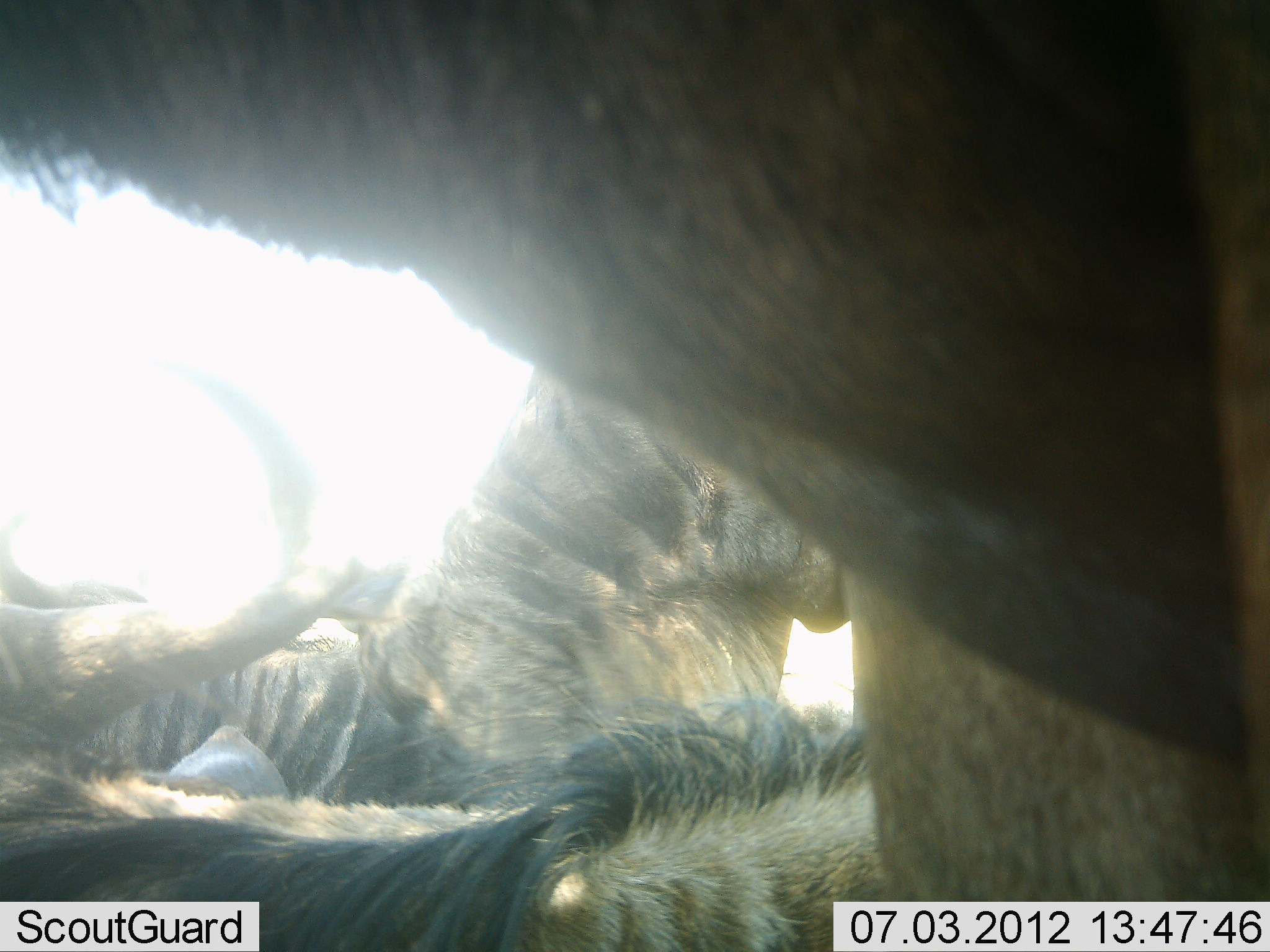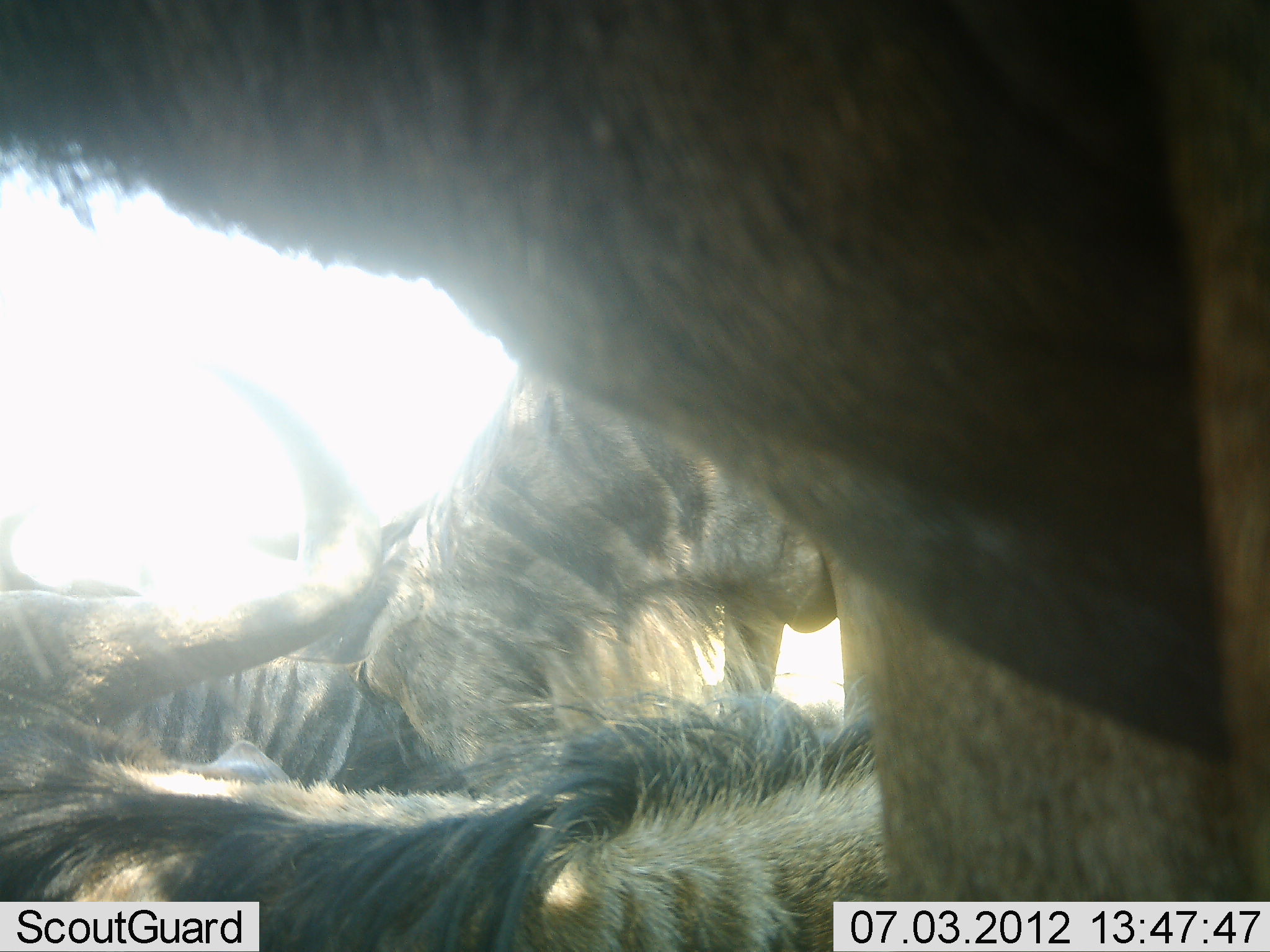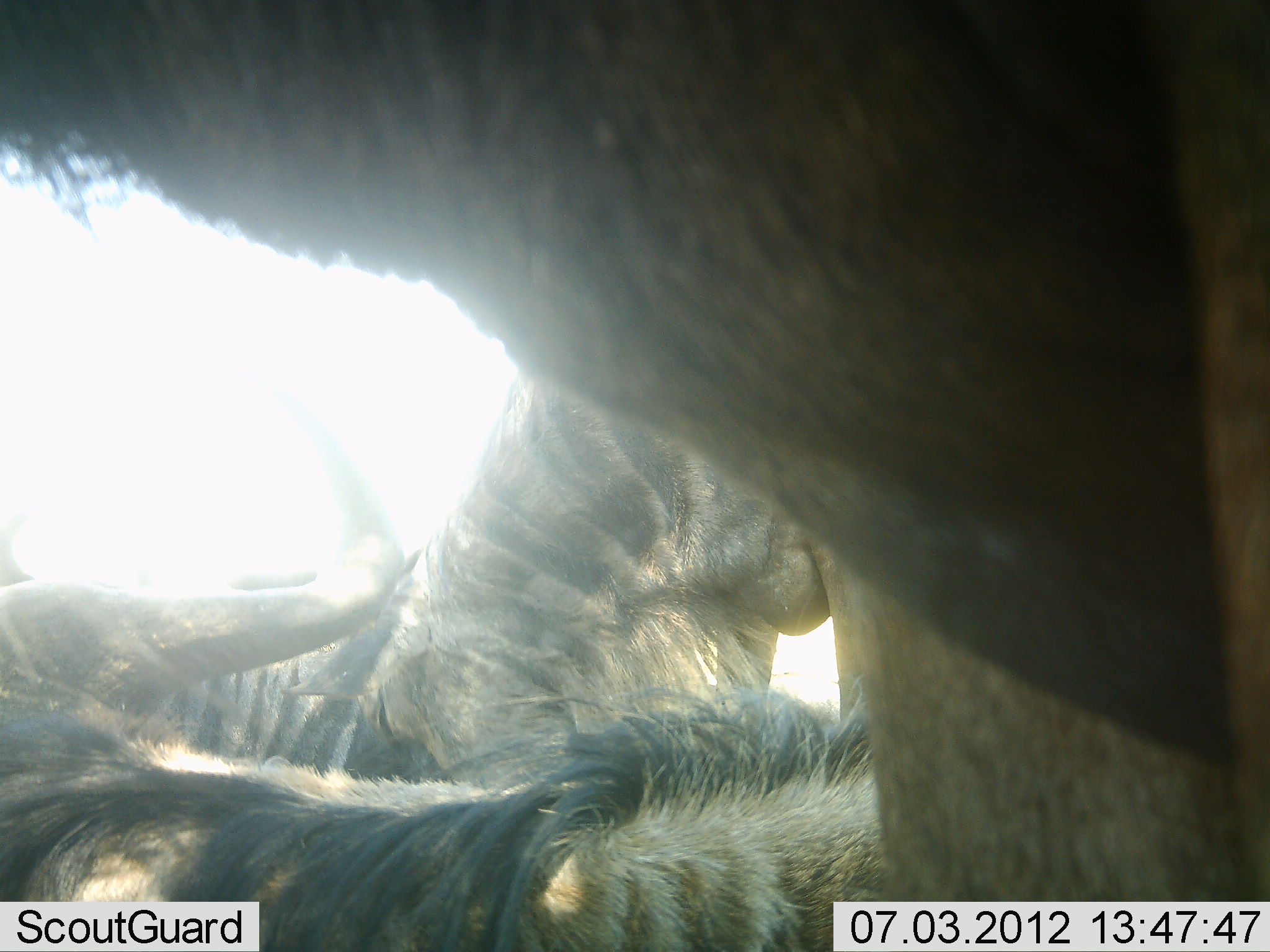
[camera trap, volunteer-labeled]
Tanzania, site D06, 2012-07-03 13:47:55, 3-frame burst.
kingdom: Animalia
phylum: Chordata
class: Mammalia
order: Artiodactyla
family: Bovidae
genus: Connochaetes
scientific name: Connochaetes taurinus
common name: blue wildebeest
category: wildebeest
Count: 3.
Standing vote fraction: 40%.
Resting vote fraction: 70%.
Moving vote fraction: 10%.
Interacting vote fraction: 10%.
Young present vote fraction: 0%.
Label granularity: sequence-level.